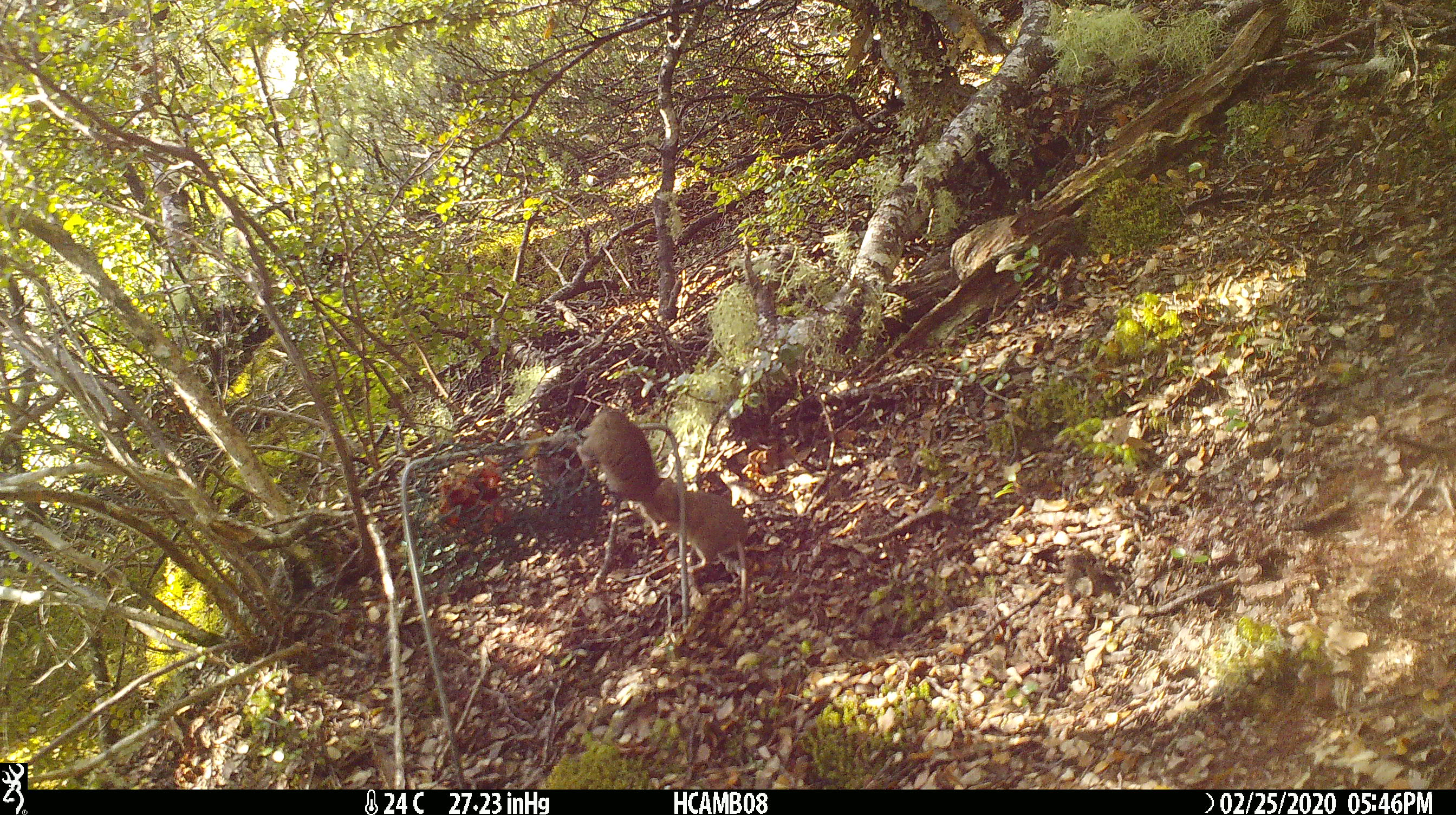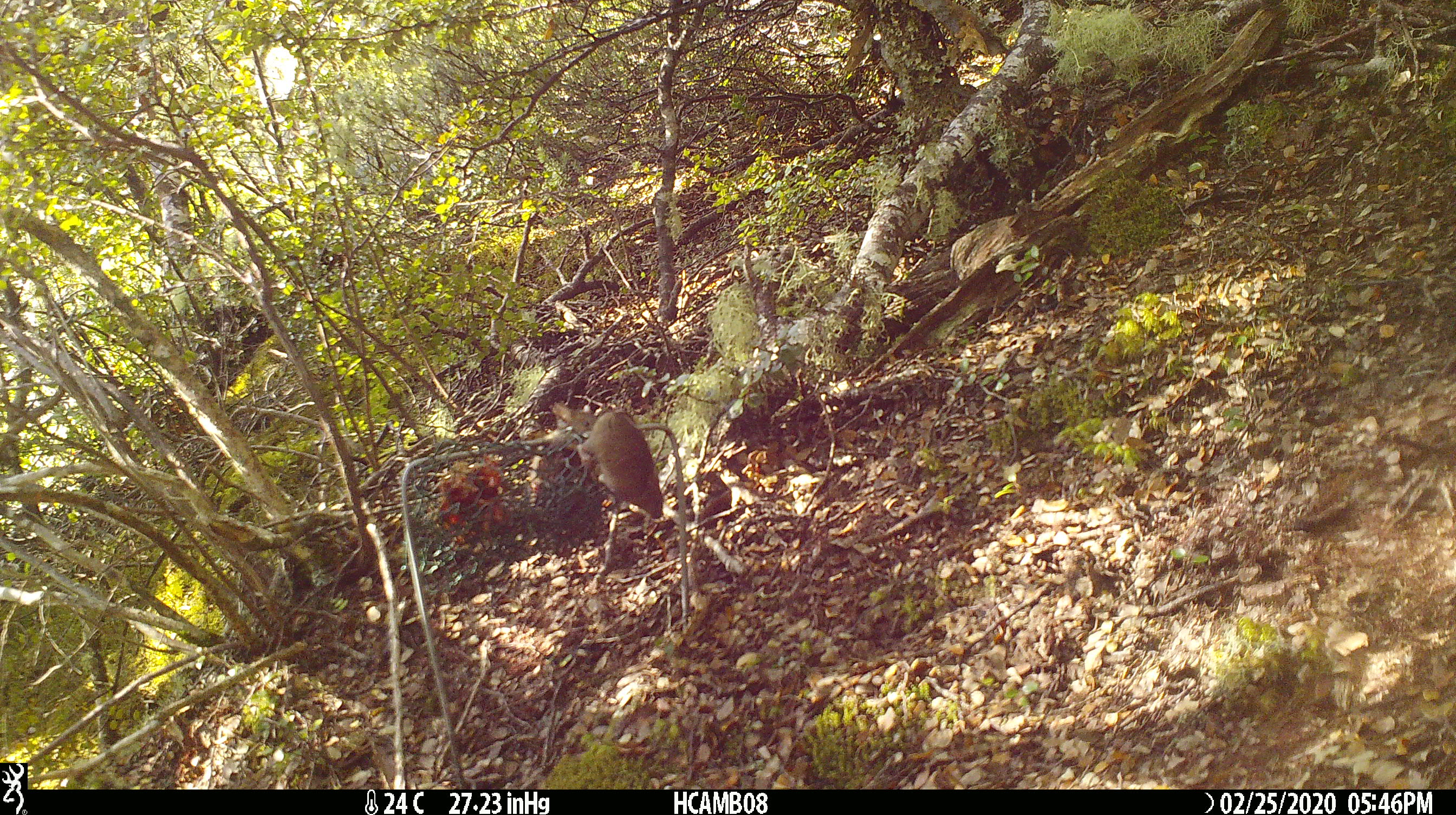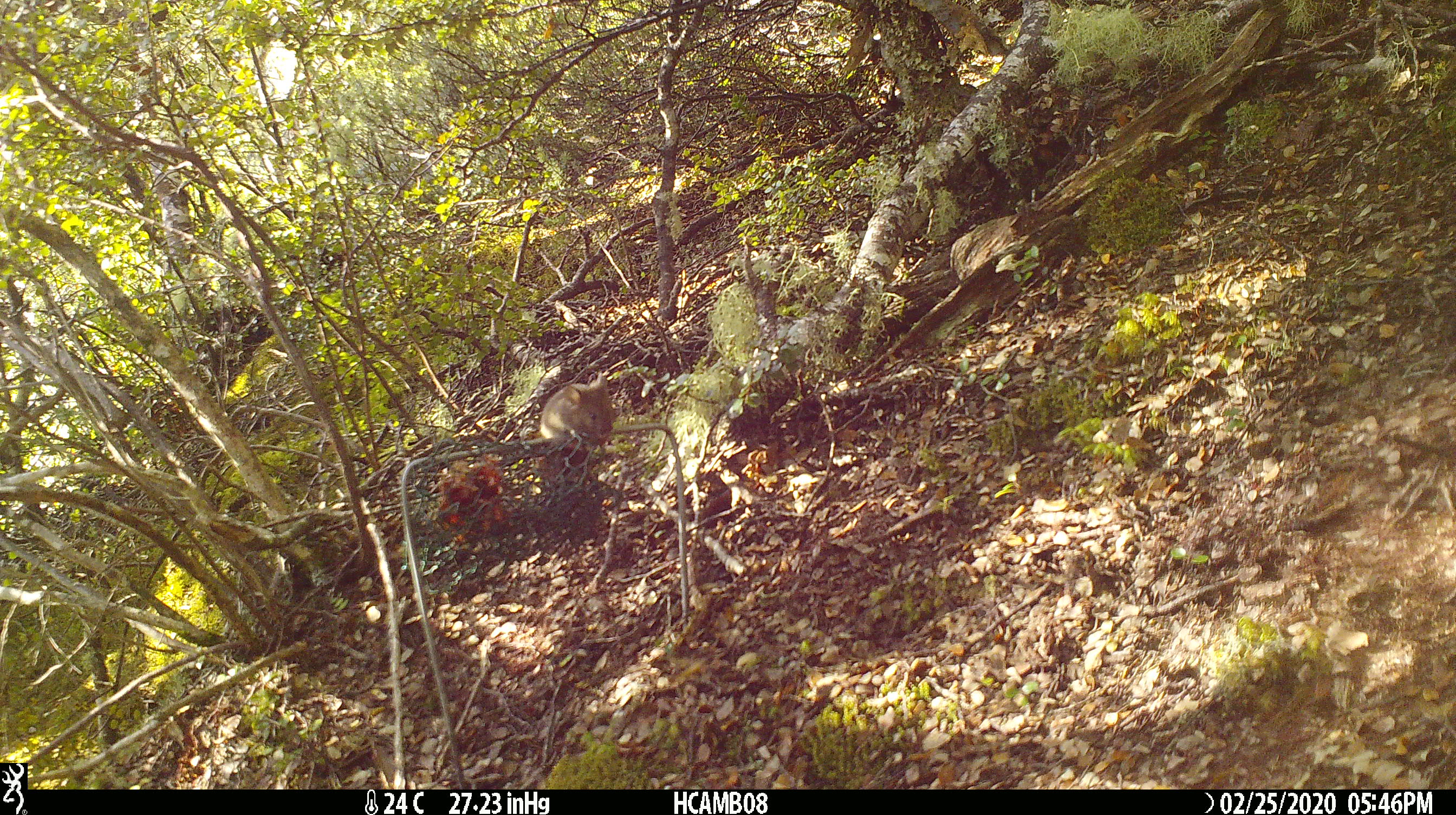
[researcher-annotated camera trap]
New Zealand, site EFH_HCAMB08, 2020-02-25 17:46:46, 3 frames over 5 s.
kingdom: Animalia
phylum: Chordata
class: Mammalia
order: Rodentia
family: Muridae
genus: Mus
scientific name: Mus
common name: mouse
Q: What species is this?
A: Mouse (Mus).